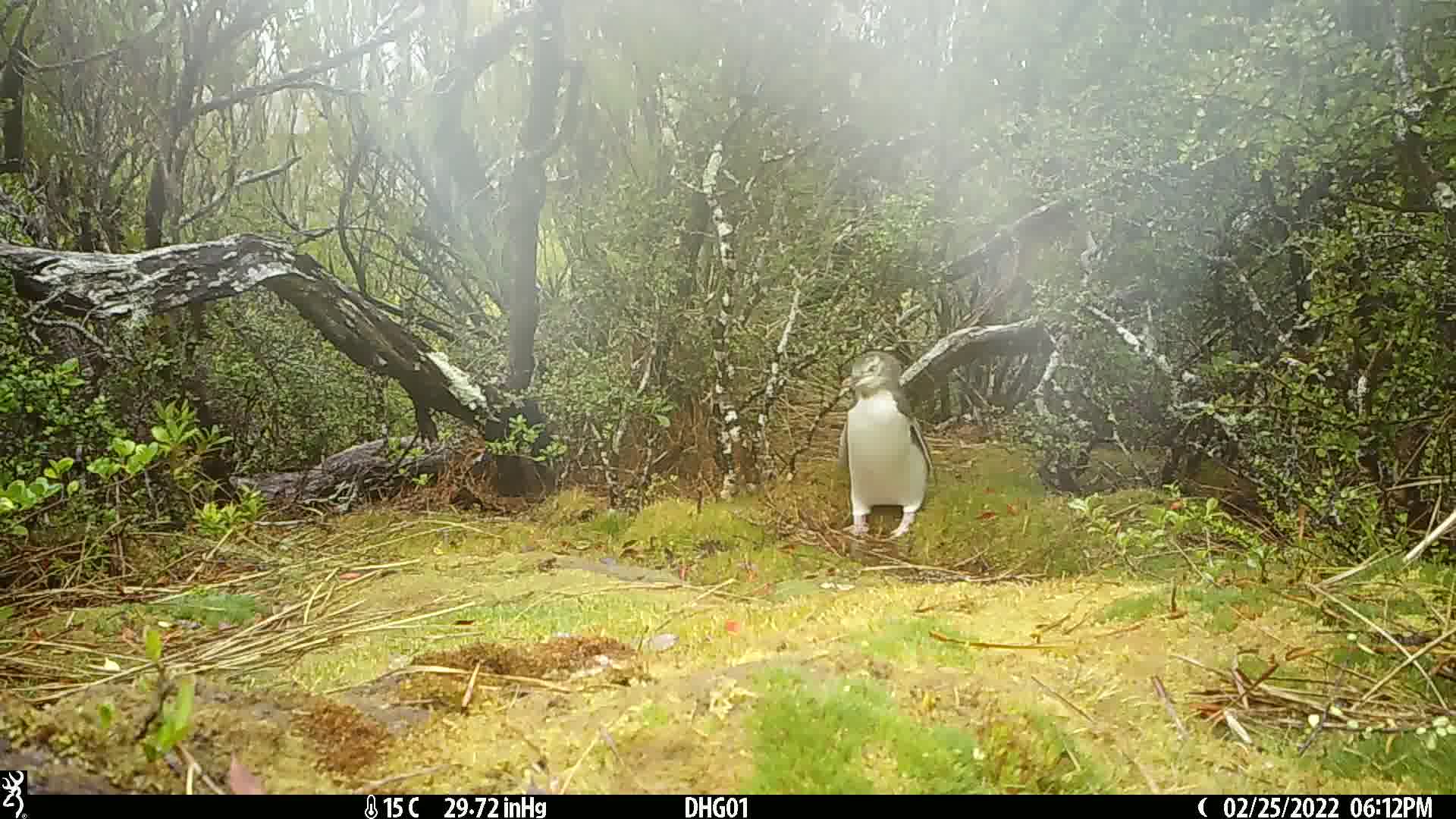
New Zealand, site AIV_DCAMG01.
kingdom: Animalia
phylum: Chordata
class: Aves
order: Sphenisciformes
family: Spheniscidae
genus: Megadyptes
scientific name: Megadyptes antipodes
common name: yellow-eyed penguin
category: yellow eyed penguin